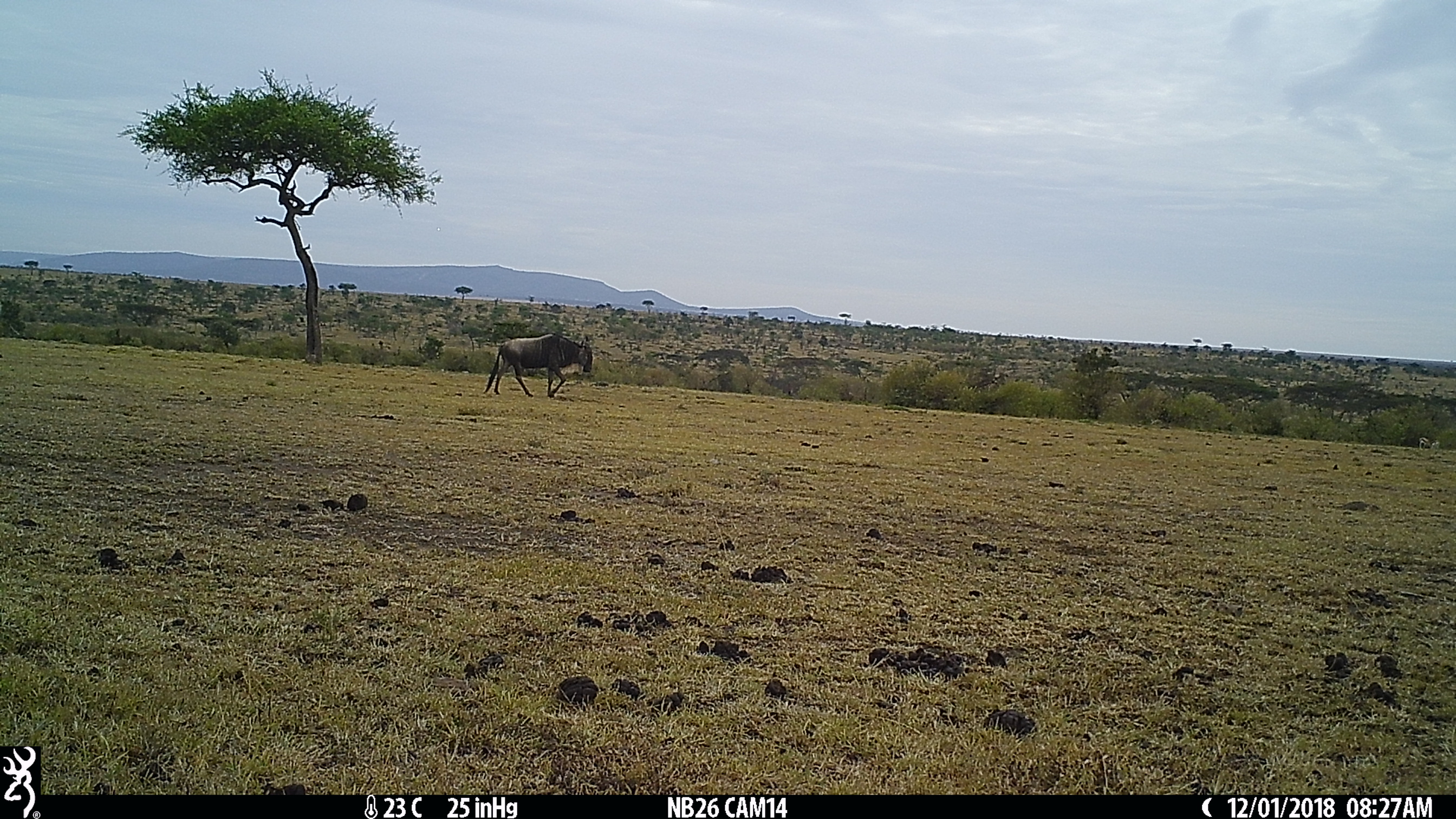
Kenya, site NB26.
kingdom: Animalia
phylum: Chordata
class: Mammalia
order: Artiodactyla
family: Bovidae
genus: Connochaetes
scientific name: Connochaetes taurinus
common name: blue wildebeest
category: wildebeest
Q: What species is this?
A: Wildebeest (blue wildebeest) (Connochaetes taurinus).